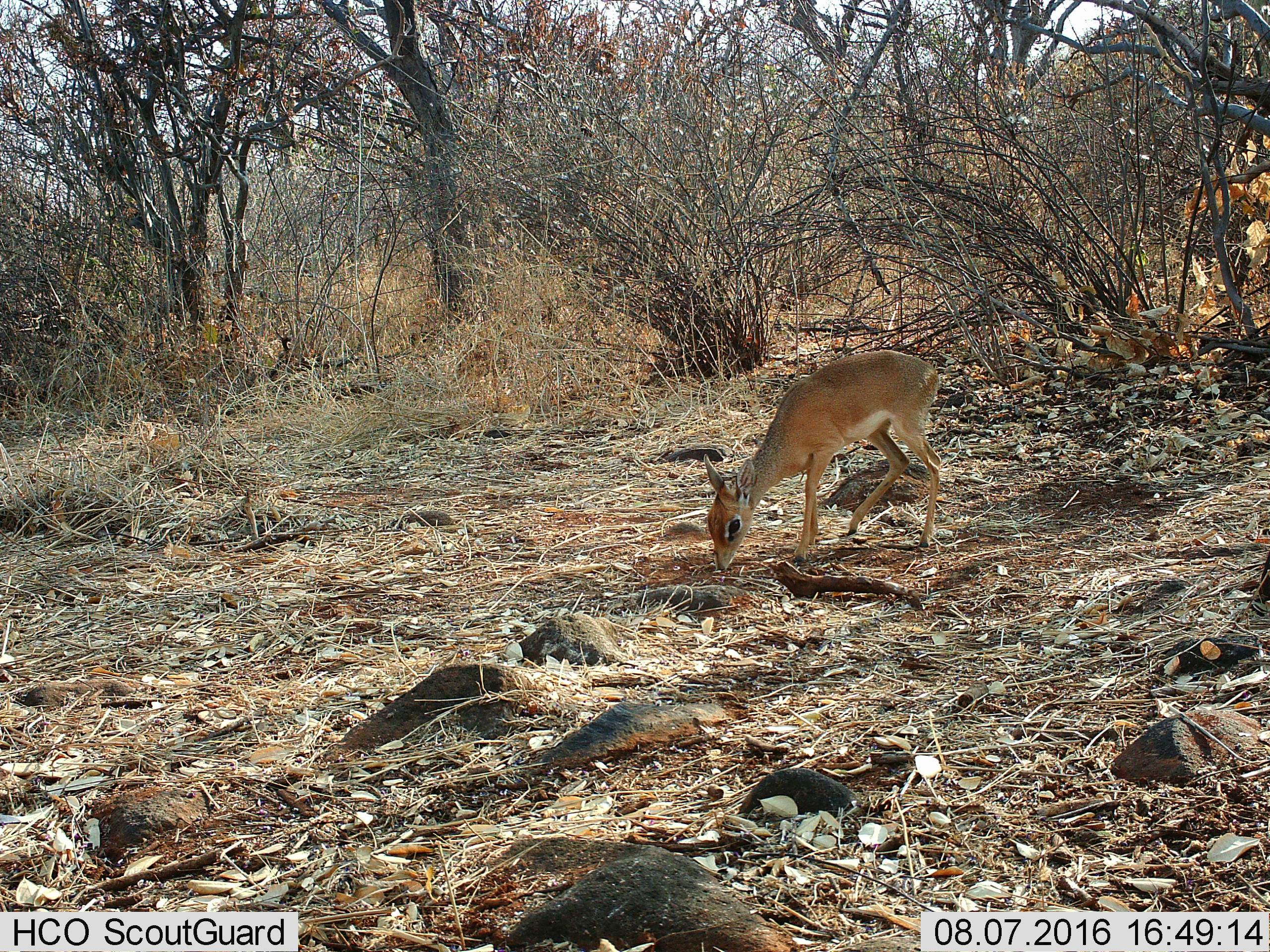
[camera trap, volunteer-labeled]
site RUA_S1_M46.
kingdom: Animalia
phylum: Chordata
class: Mammalia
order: Artiodactyla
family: Bovidae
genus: Madoqua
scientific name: Madoqua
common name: dik-dik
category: dikdik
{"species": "dikdik (dik-dik) (Madoqua)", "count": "1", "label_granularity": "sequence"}